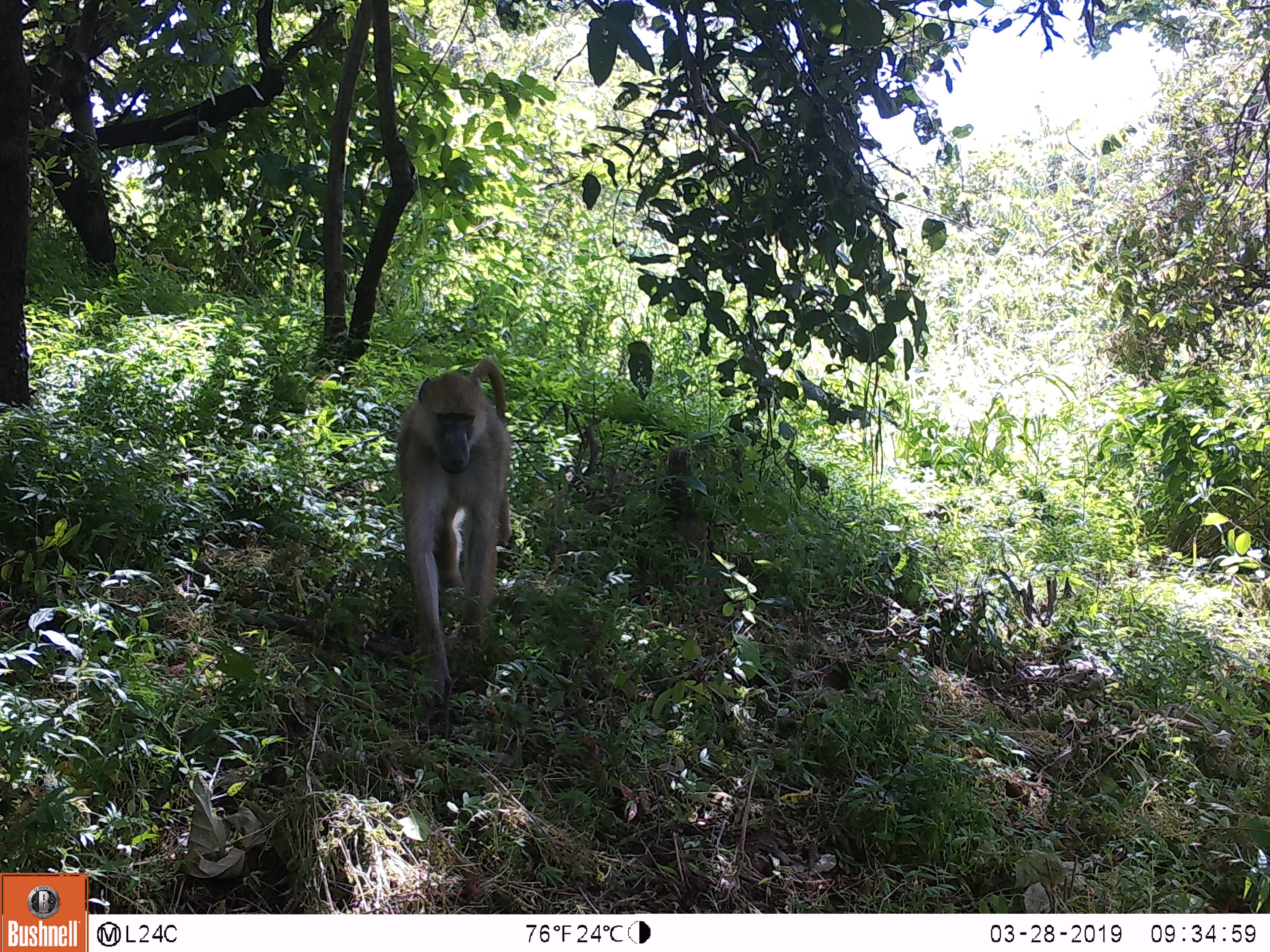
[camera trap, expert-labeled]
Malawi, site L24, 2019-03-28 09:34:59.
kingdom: Animalia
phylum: Chordata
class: Mammalia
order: Primates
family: Cercopithecidae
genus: Papio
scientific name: Papio cynocephalus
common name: yellow baboon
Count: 1.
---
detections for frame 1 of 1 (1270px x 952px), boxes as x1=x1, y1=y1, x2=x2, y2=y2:
yellow baboon: x1=393, y1=351, x2=514, y2=728